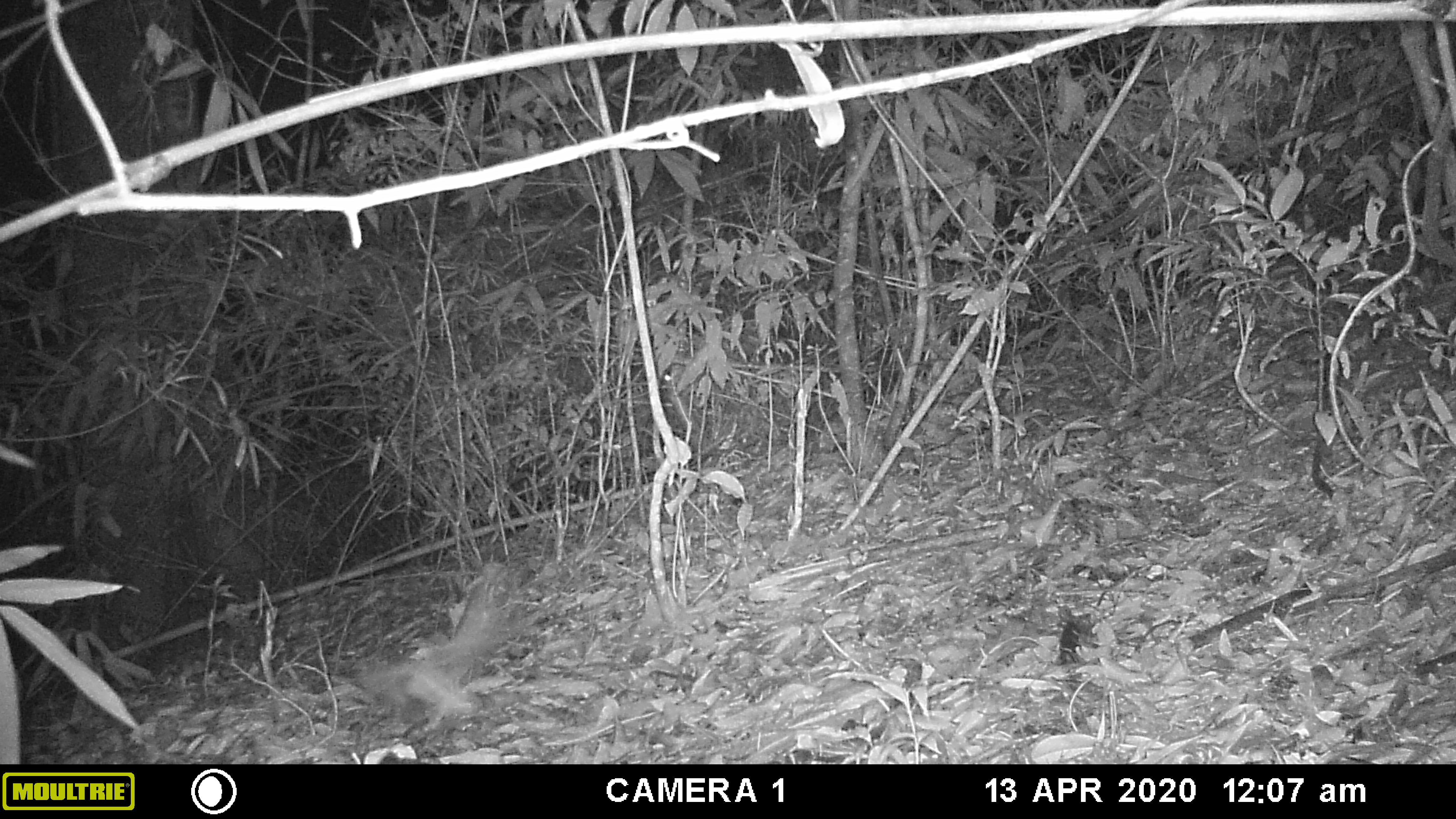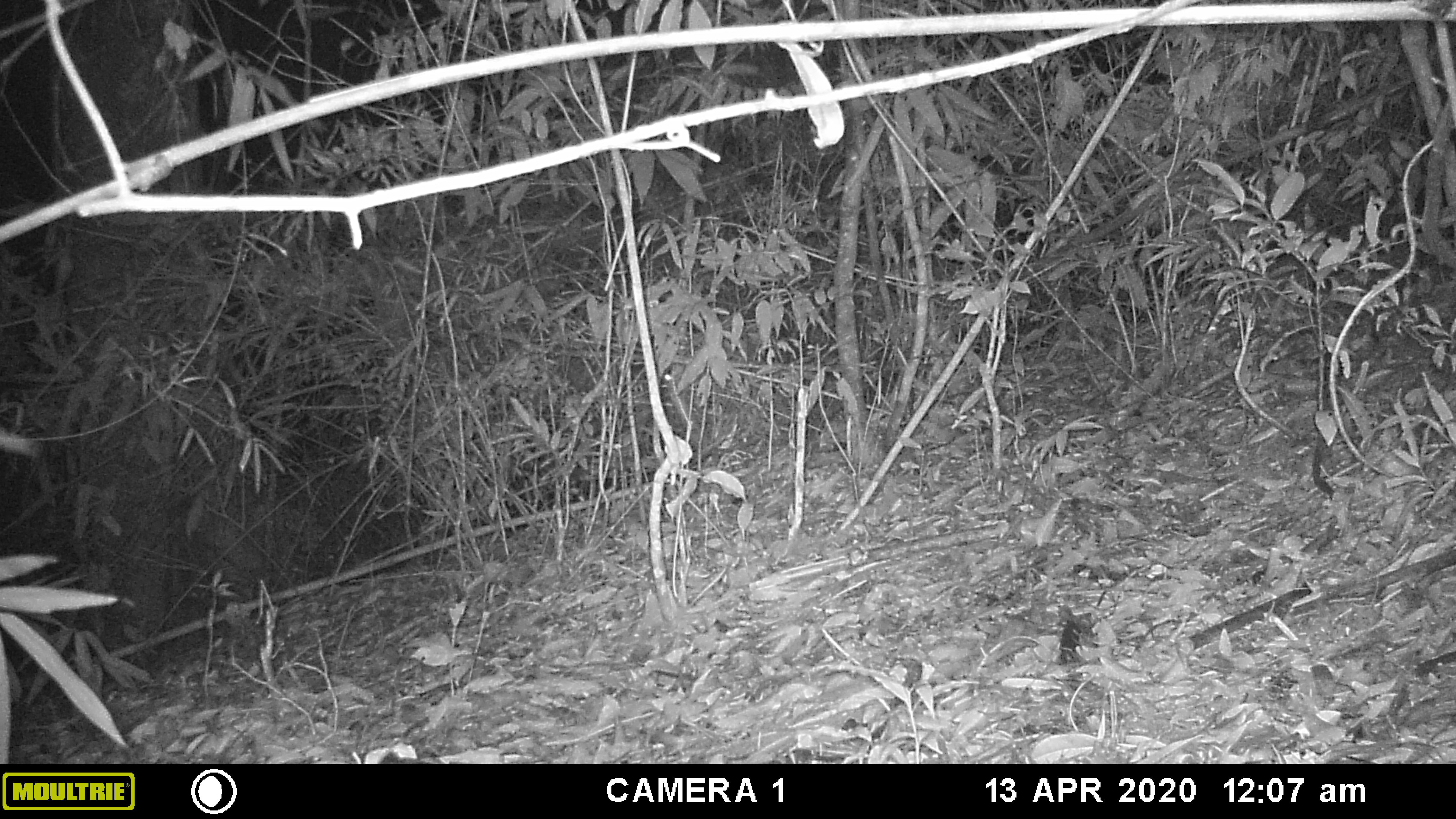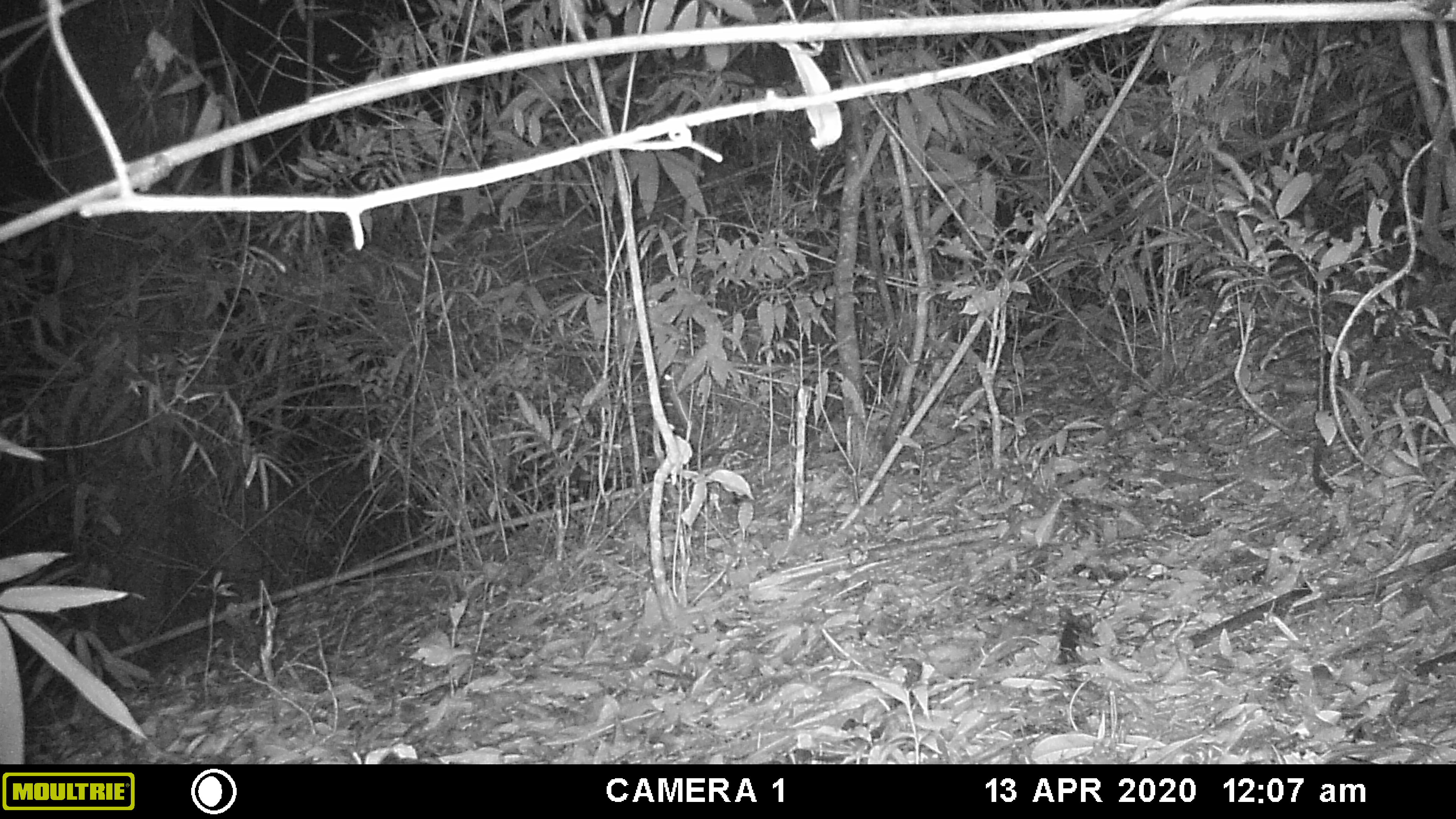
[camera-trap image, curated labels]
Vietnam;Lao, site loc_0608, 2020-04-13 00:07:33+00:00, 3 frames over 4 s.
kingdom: Animalia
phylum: Chordata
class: Mammalia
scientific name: Mammalia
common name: mammal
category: unidentified small mammal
Unidentified small mammal (mammal) (Mammalia). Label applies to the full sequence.